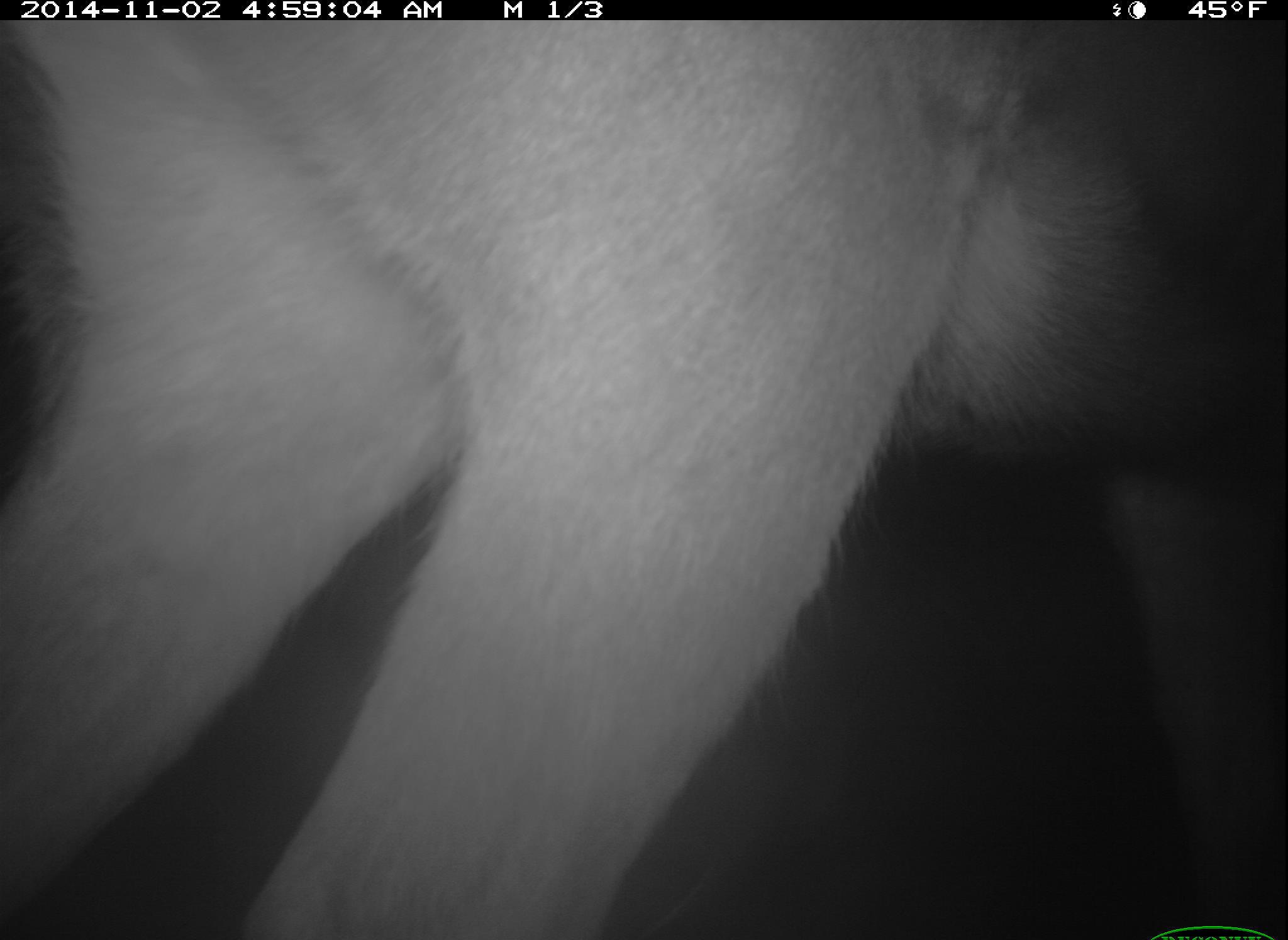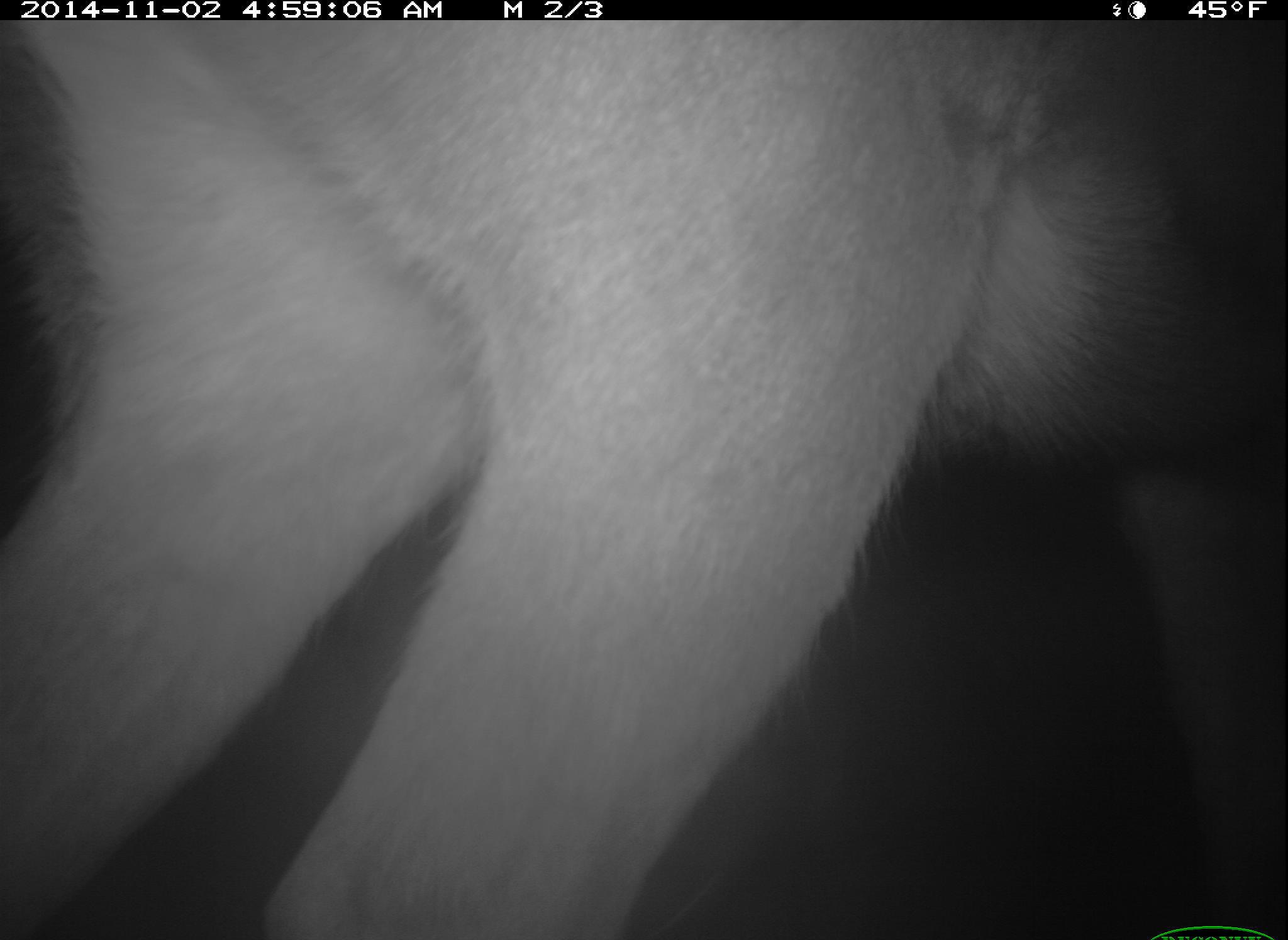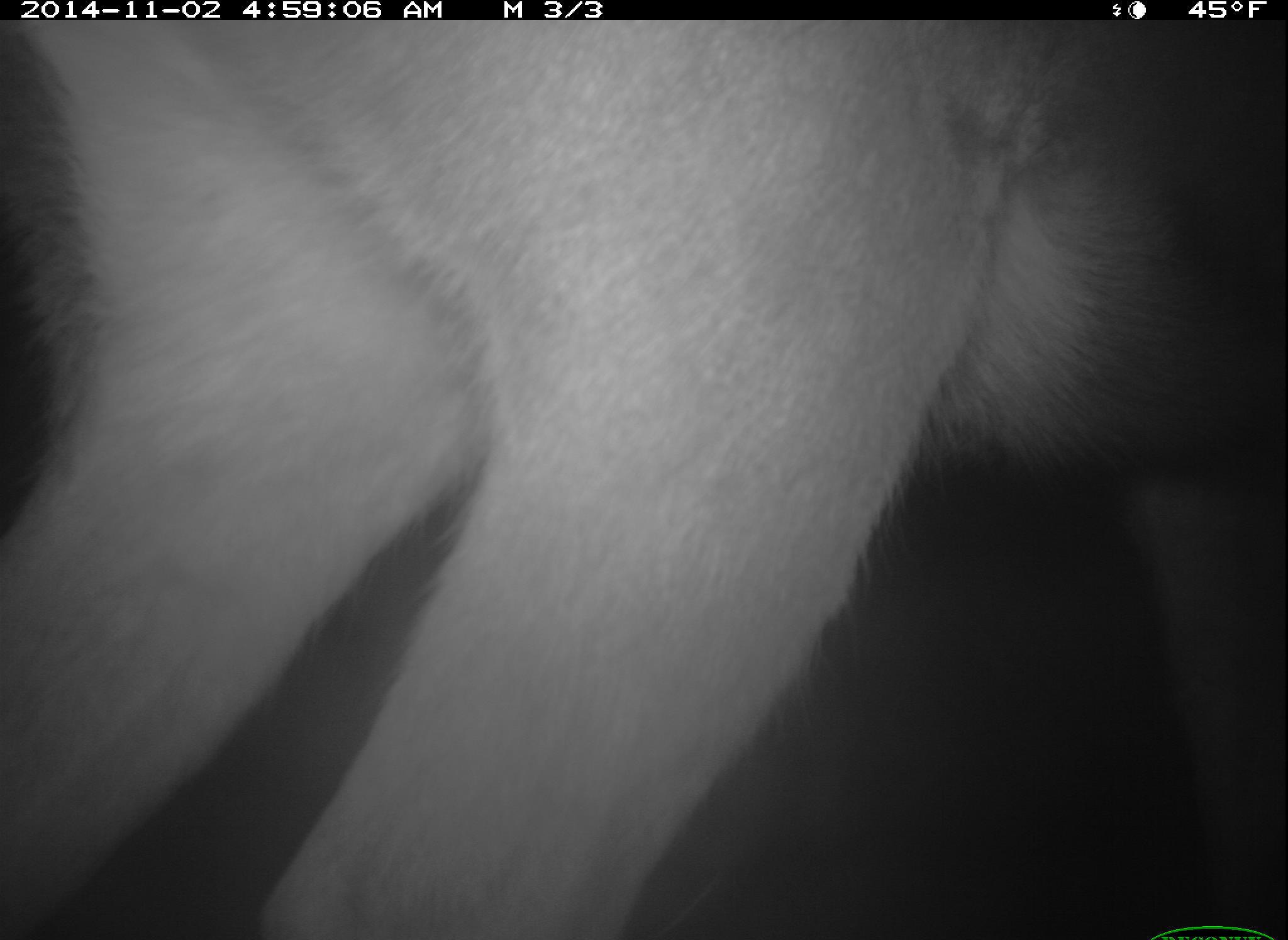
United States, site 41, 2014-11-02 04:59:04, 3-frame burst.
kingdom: Animalia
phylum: Chordata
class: Mammalia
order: Artiodactyla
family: Cervidae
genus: Odocoileus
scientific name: Odocoileus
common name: deer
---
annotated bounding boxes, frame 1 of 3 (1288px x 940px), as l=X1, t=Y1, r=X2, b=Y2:
deer: l=2, t=19, r=1287, b=940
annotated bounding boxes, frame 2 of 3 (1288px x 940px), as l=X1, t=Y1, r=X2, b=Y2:
deer: l=1, t=13, r=1284, b=940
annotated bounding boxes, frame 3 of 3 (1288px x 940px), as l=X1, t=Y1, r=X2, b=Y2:
deer: l=0, t=19, r=1284, b=938